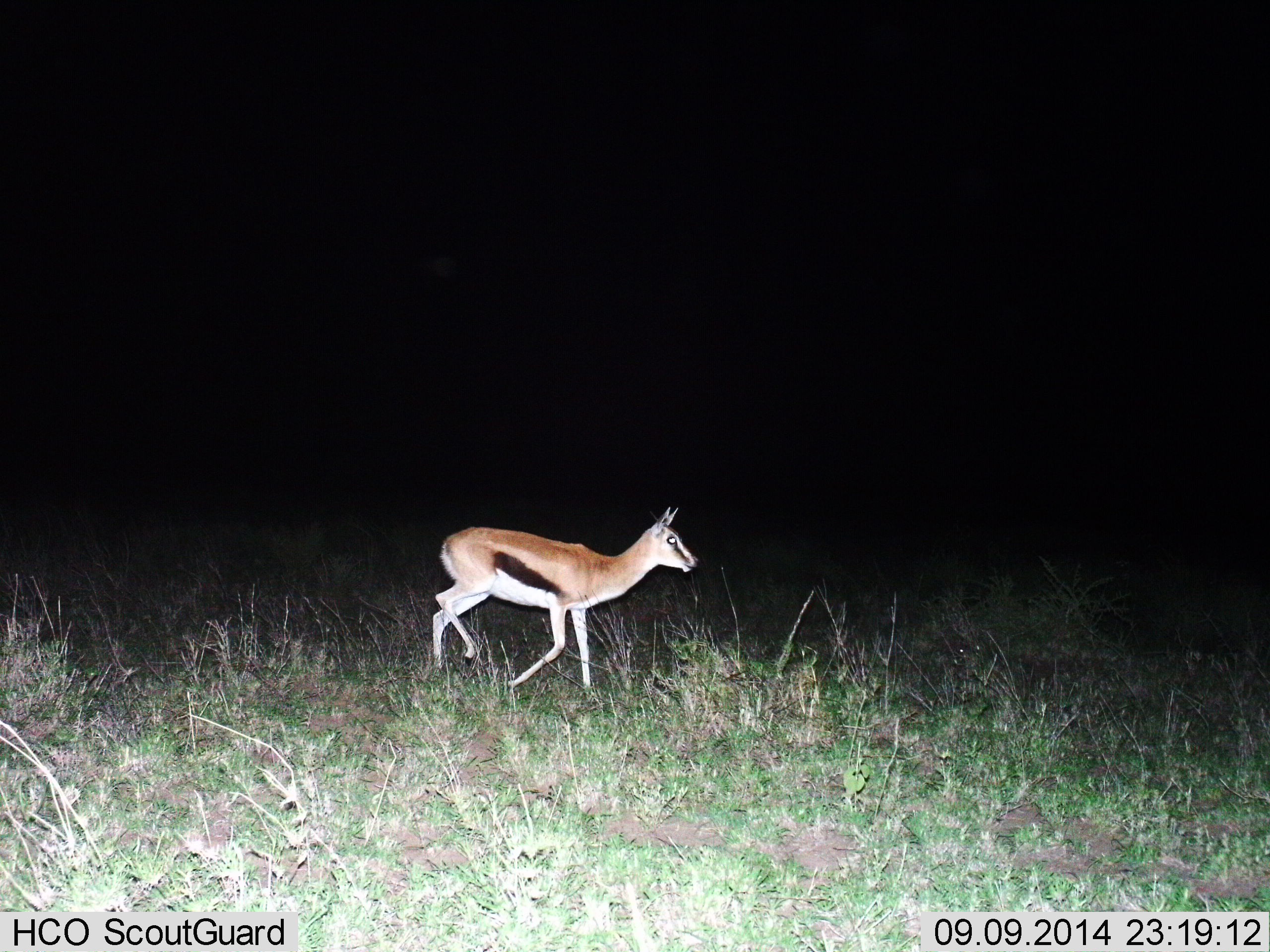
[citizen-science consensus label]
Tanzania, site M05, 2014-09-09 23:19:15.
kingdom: Animalia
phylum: Chordata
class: Mammalia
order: Artiodactyla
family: Bovidae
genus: Eudorcas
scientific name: Eudorcas thomsonii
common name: thomson's gazelle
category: gazellethomsons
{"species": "gazellethomsons (thomson's gazelle) (Eudorcas thomsonii)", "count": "1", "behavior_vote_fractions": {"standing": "18%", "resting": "0%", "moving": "82%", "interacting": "0%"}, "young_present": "0%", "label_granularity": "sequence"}